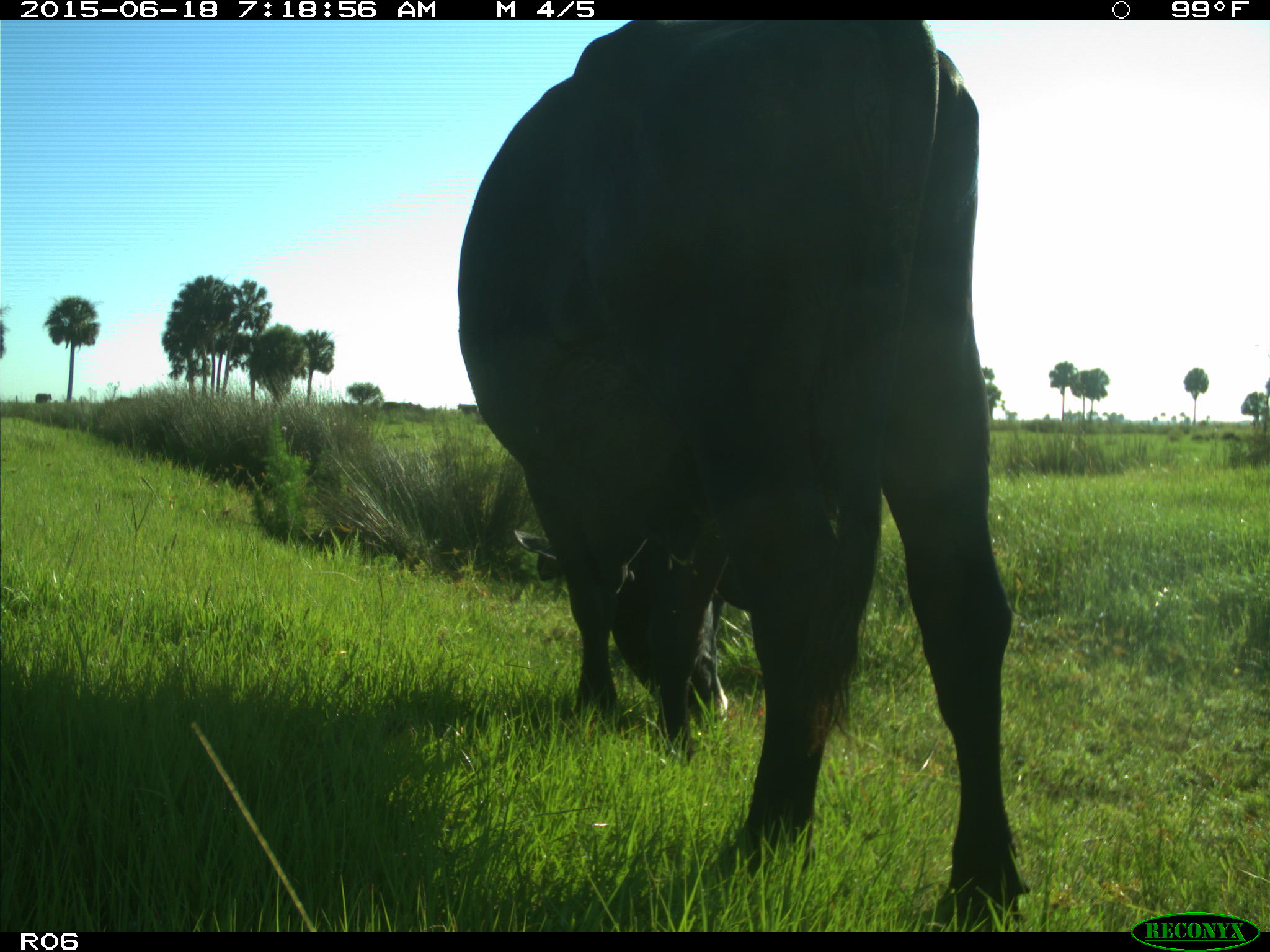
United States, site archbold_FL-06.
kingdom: Animalia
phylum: Chordata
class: Mammalia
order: Artiodactyla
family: Bovidae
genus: Bos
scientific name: Bos taurus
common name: domestic cow